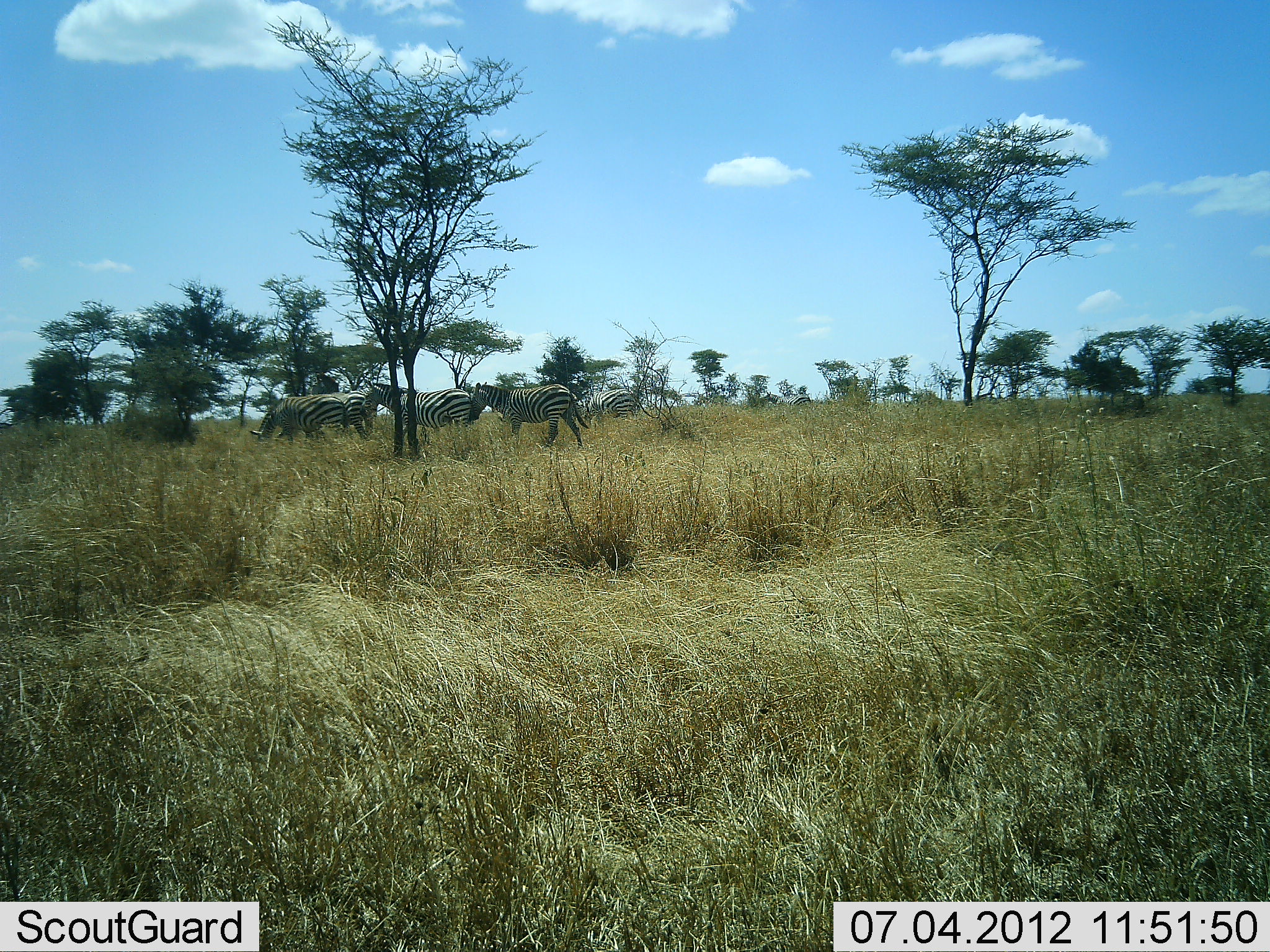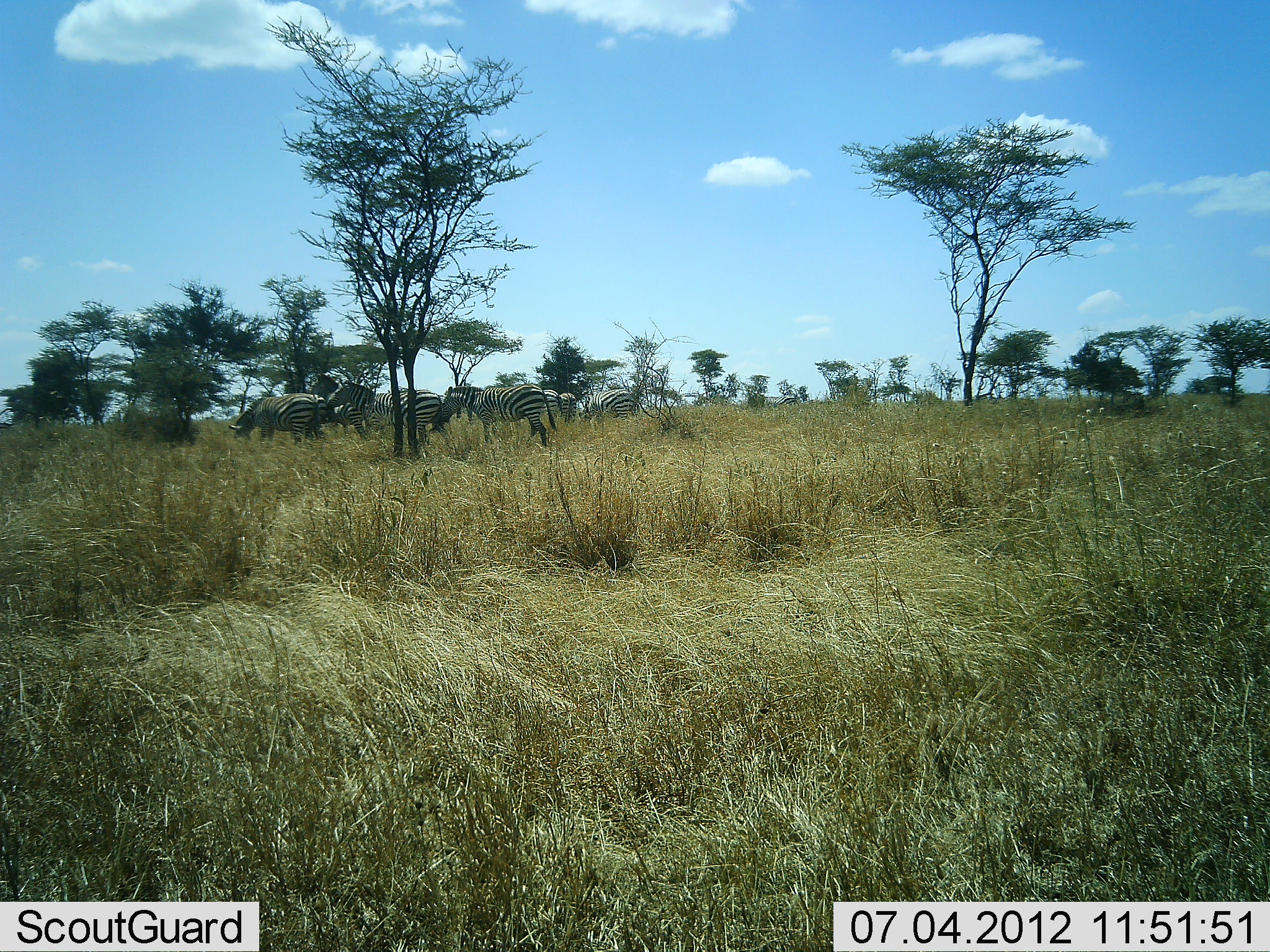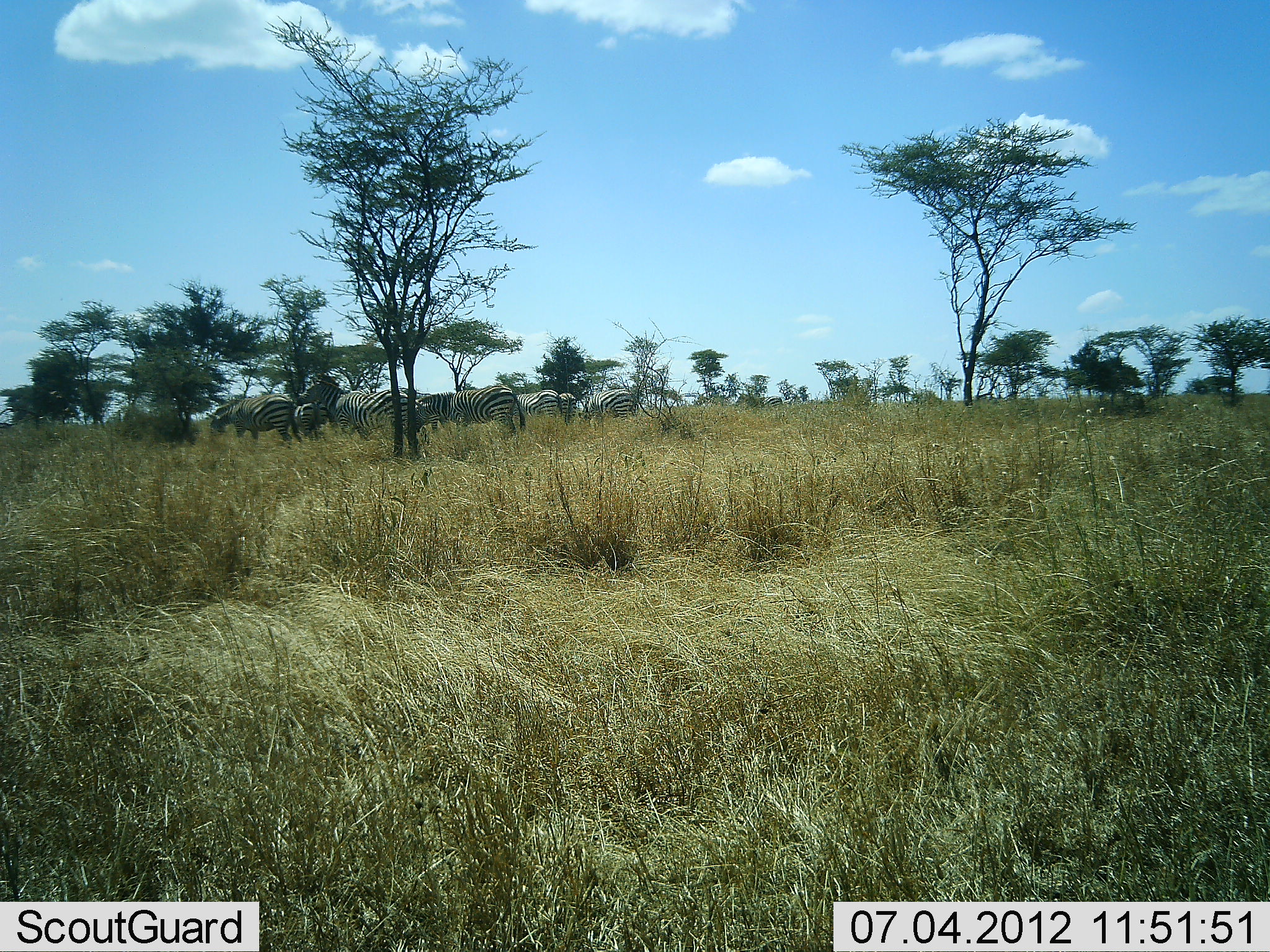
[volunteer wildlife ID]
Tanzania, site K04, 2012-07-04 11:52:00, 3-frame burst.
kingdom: Animalia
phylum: Chordata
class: Mammalia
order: Perissodactyla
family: Equidae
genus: Equus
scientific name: Equus quagga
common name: plains zebra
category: zebra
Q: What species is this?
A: Zebra (plains zebra) (Equus quagga).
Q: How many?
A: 6.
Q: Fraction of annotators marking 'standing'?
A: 50%.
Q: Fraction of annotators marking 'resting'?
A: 0%.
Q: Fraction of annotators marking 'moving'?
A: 80%.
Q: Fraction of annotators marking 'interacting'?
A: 0%.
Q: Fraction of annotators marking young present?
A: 0%.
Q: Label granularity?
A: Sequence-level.